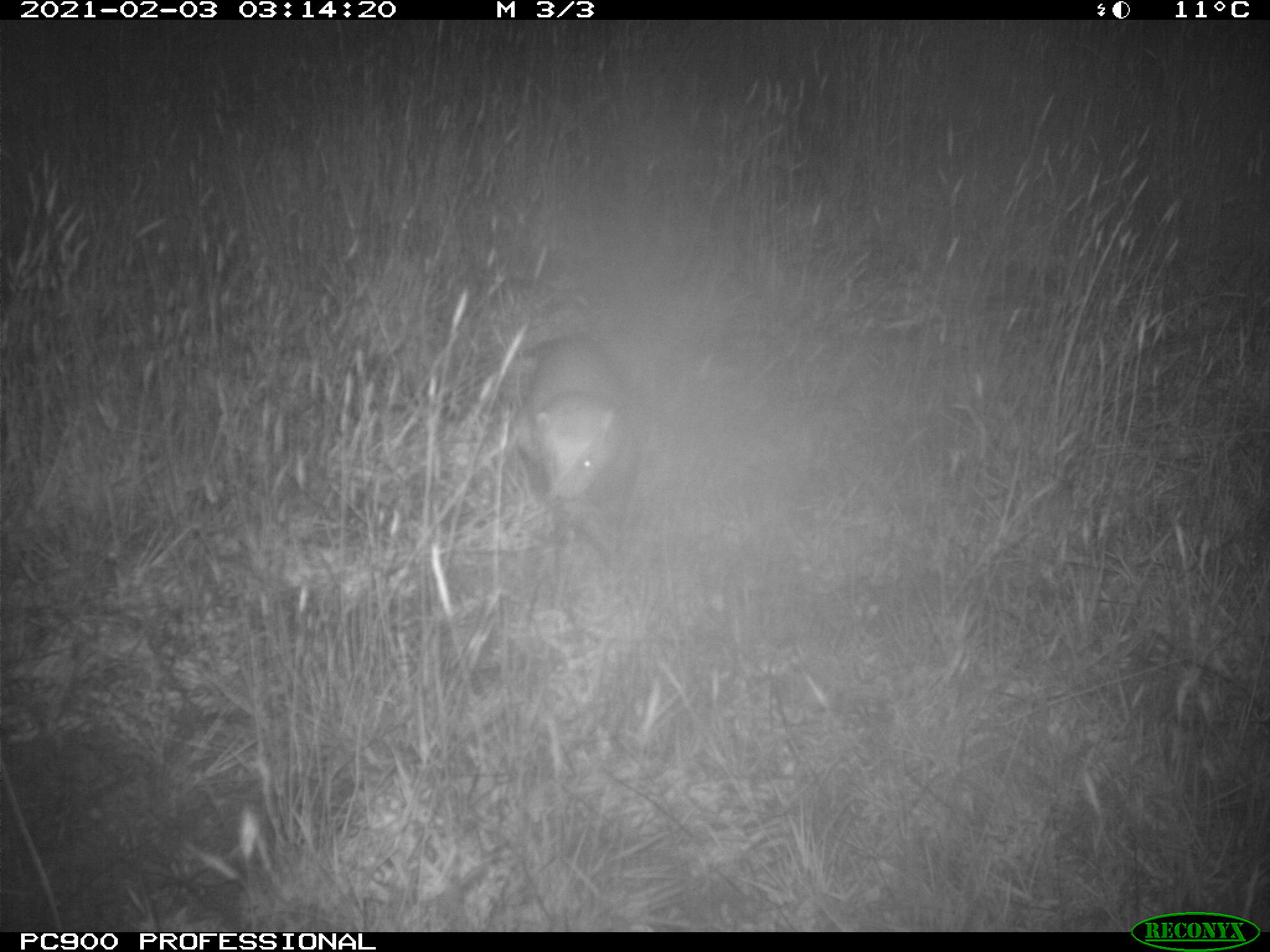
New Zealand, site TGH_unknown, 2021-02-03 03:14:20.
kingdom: Animalia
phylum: Chordata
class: Mammalia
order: Carnivora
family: Mustelidae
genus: Mustela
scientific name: Mustela furo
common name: ferret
Ferret (Mustela furo).